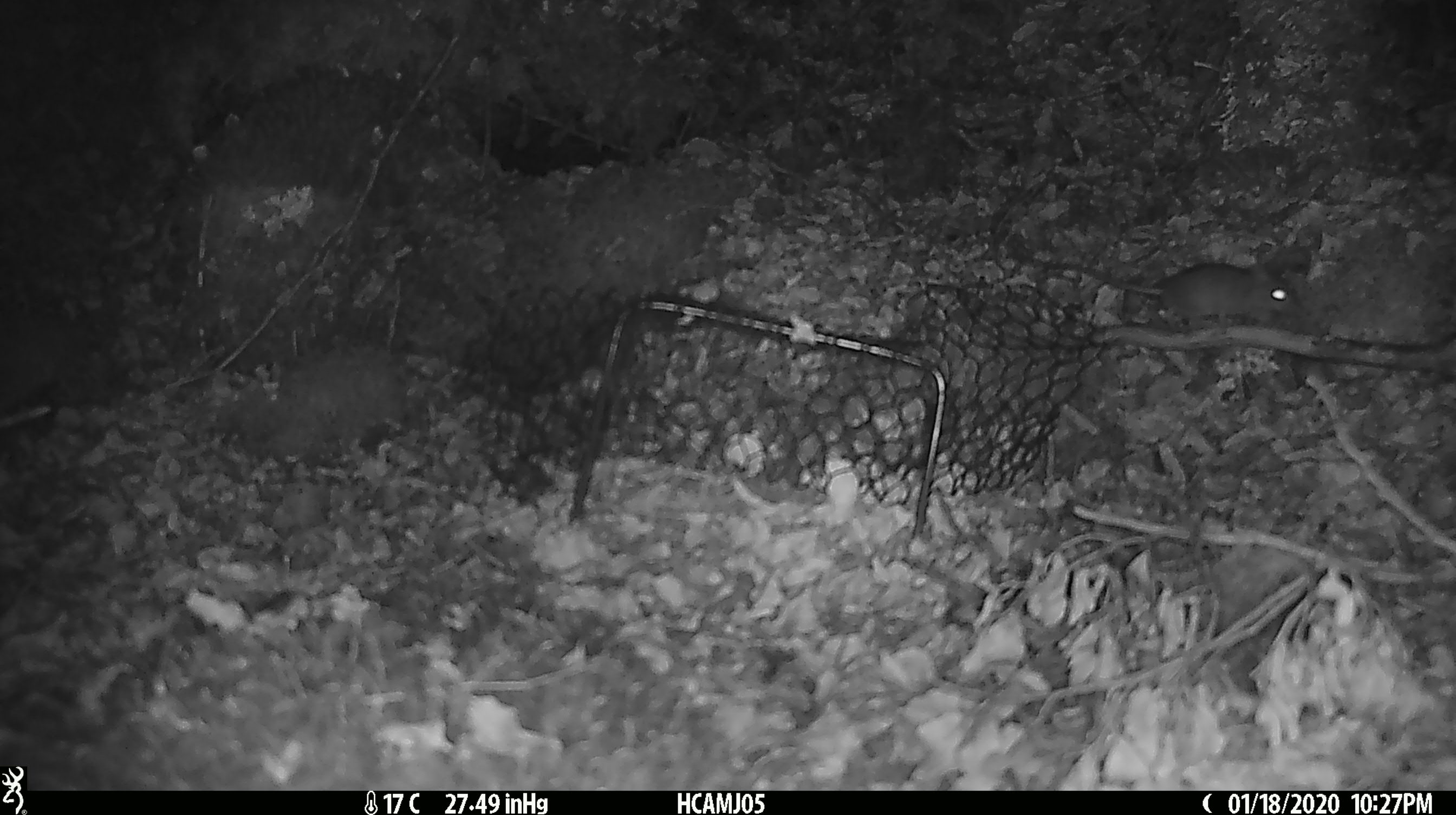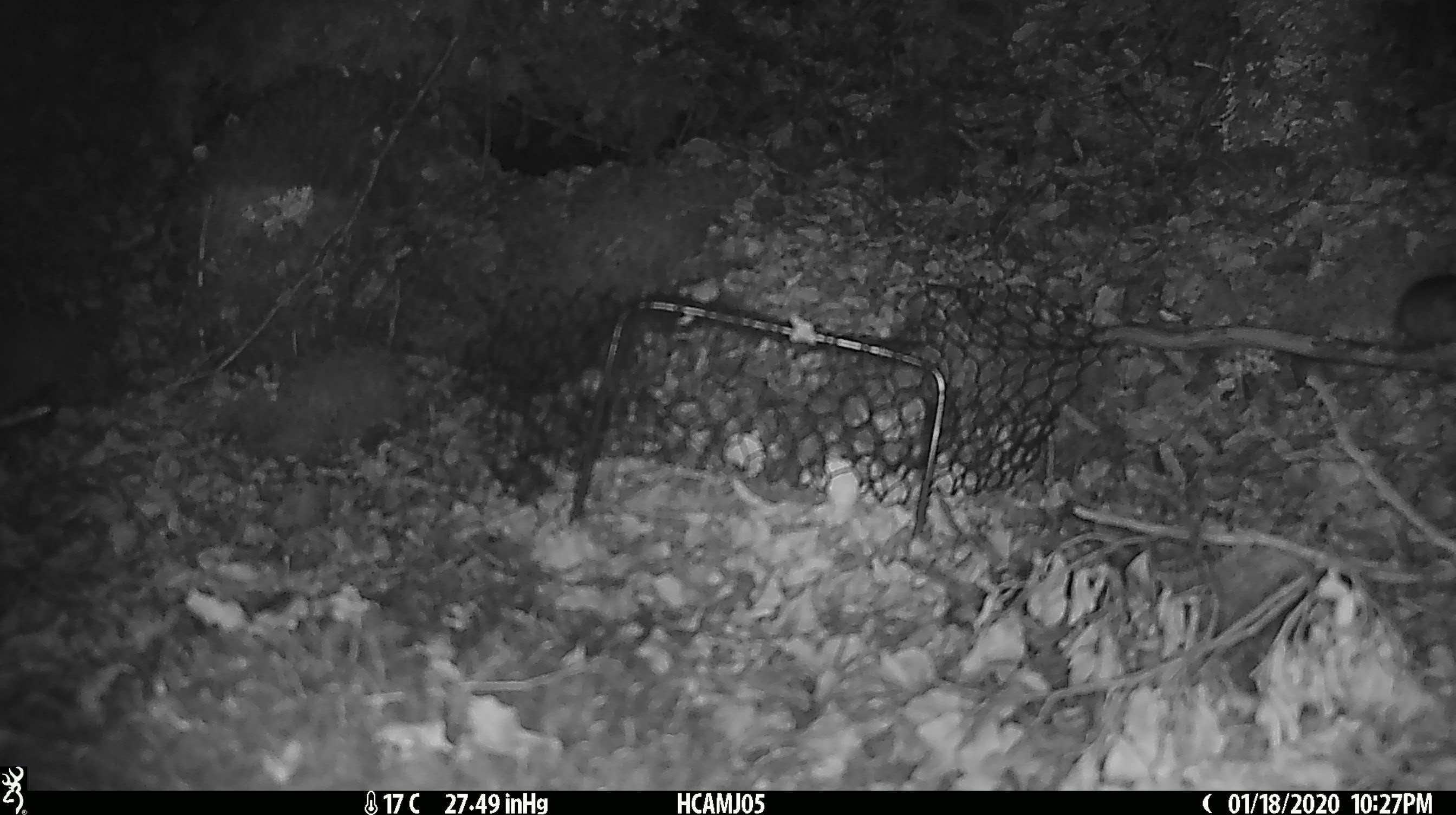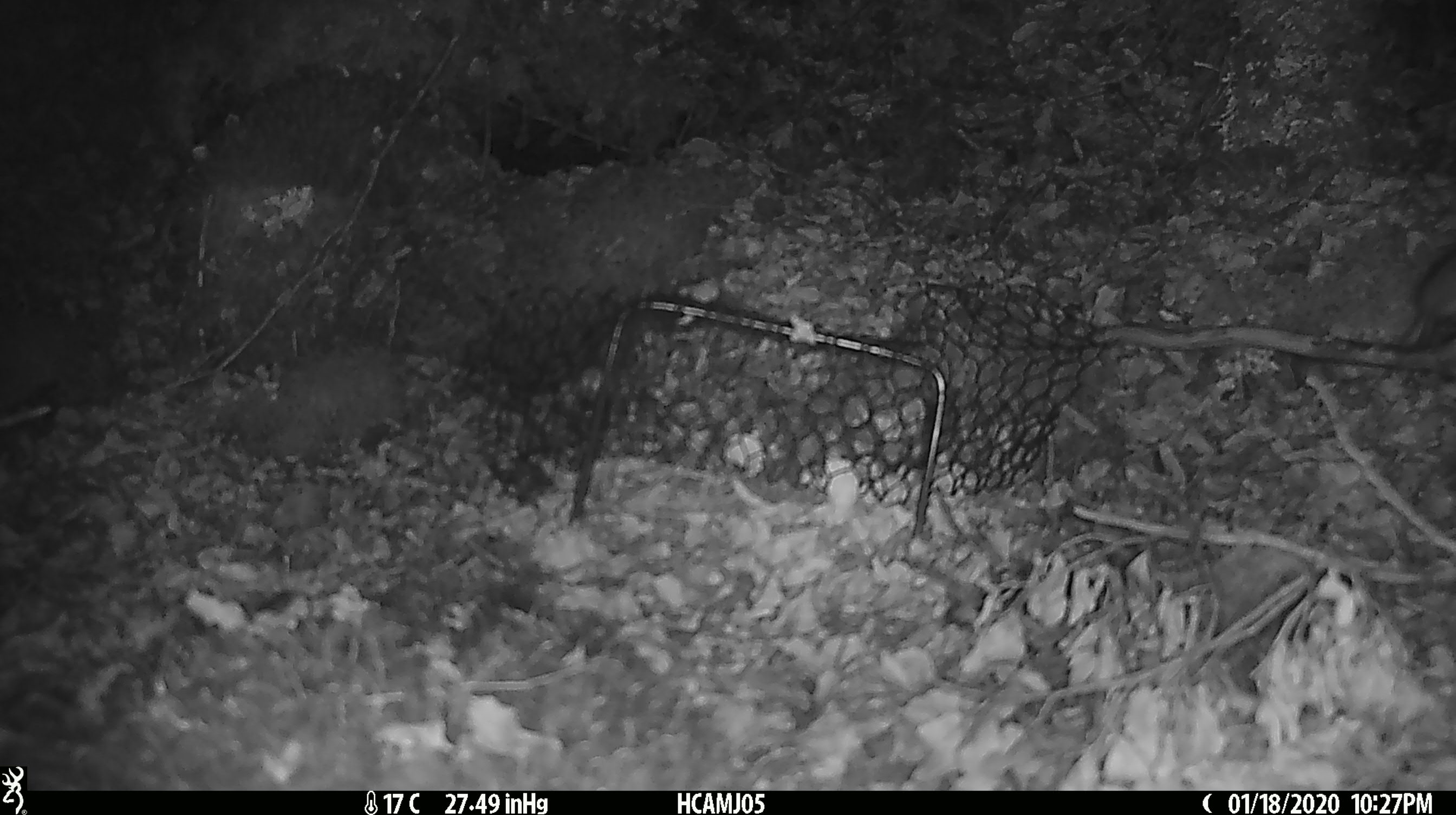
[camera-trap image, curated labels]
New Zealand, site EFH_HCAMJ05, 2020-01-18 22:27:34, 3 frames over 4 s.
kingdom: Animalia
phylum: Chordata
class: Mammalia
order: Rodentia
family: Muridae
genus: Mus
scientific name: Mus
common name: mouse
Mouse (Mus).